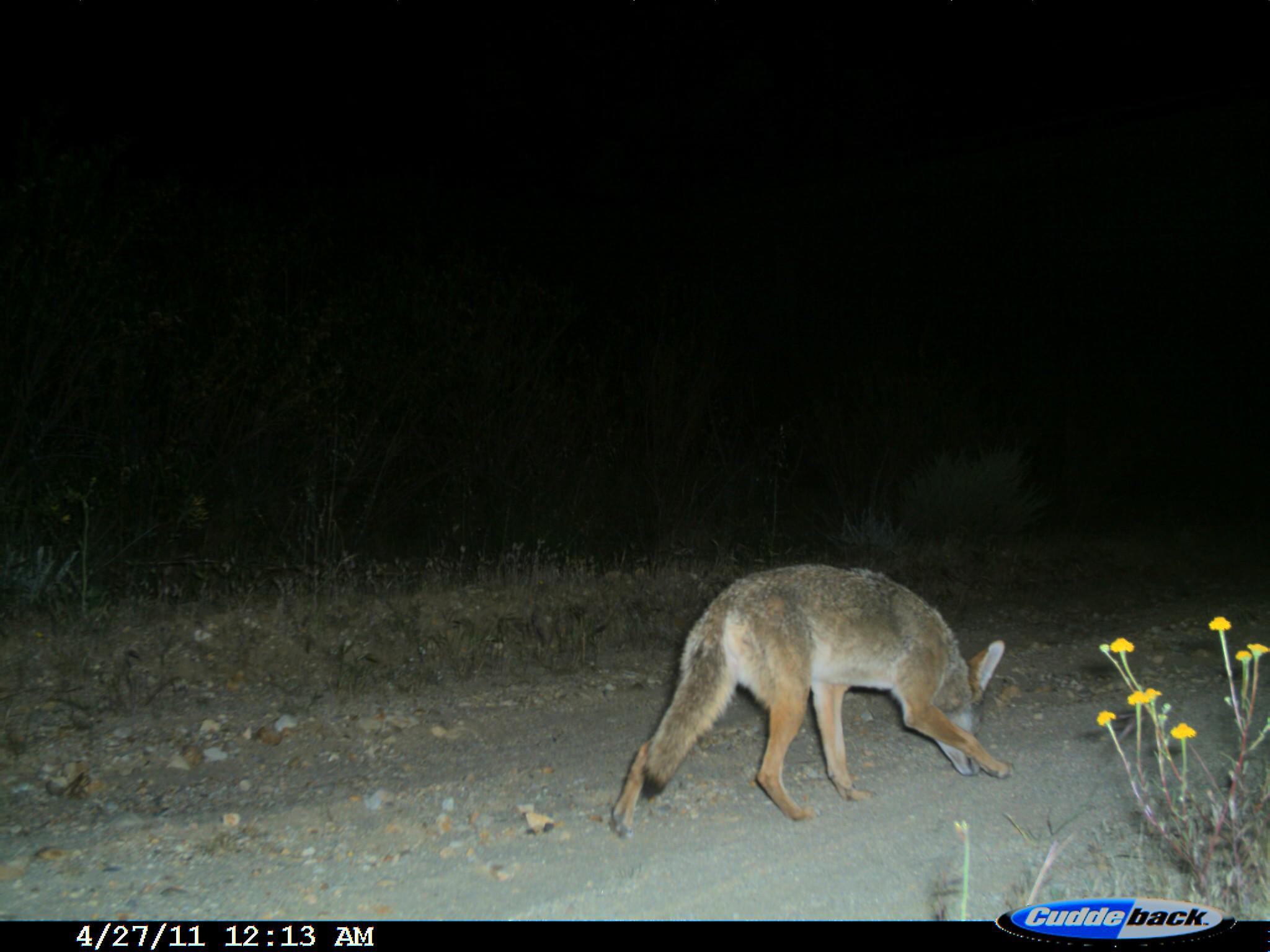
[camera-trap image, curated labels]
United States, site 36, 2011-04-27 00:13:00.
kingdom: Animalia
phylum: Chordata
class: Mammalia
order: Carnivora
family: Canidae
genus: Canis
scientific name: Canis latrans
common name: coyote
Coyote (Canis latrans).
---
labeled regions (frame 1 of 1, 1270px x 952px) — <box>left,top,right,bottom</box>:
coyote: <box>608,563,1016,843</box>